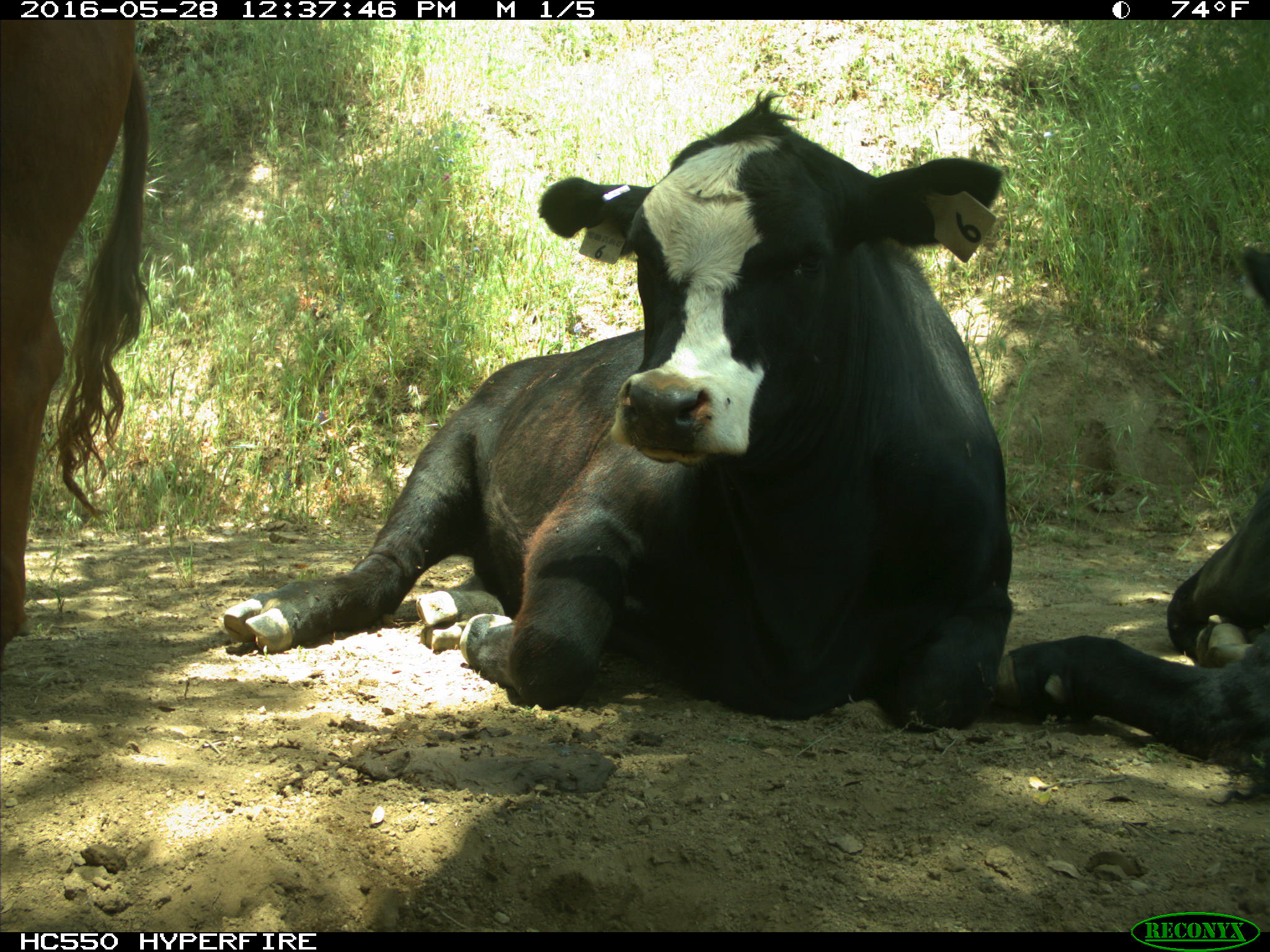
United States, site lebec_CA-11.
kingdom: Animalia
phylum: Chordata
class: Mammalia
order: Artiodactyla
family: Bovidae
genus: Bos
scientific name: Bos taurus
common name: domestic cow